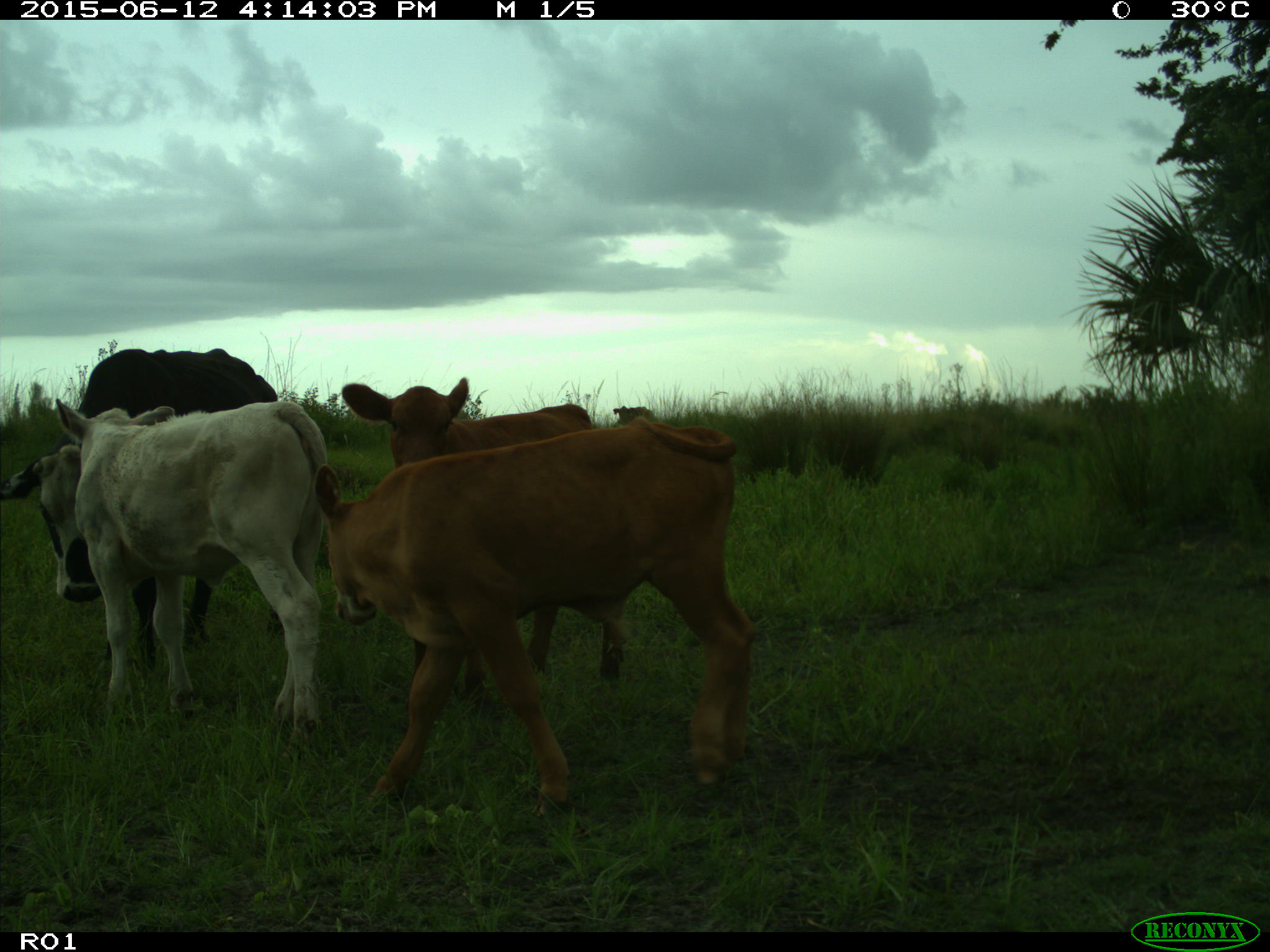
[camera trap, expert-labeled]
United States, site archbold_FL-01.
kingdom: Animalia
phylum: Chordata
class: Mammalia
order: Artiodactyla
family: Bovidae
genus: Bos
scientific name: Bos taurus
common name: domestic cow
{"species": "Bos taurus (domestic cow)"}